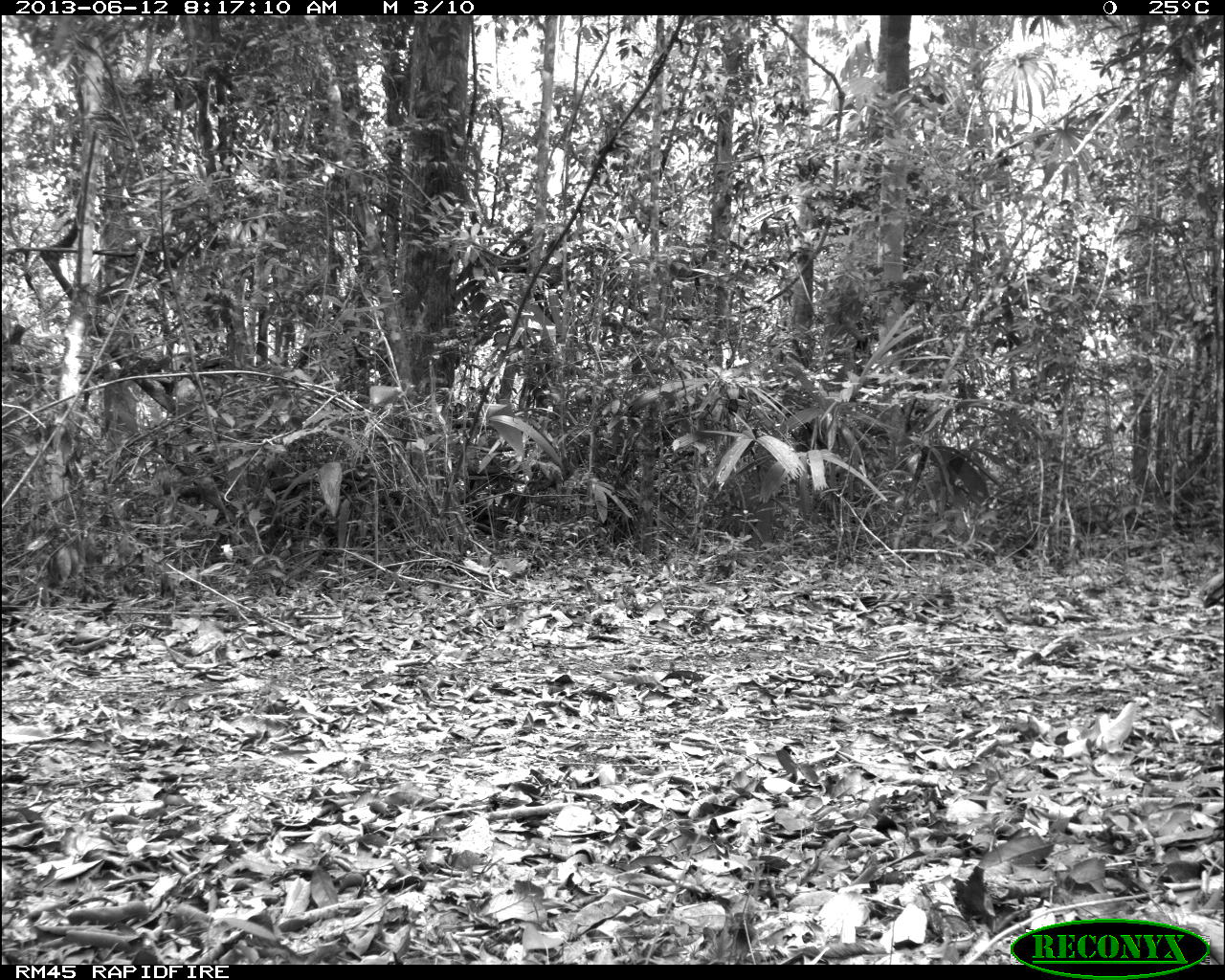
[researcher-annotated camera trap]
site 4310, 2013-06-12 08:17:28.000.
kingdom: Animalia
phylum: Chordata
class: Aves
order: Galliformes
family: Phasianidae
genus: Meleagris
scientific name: Meleagris ocellata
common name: ocellated turkey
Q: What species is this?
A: Meleagris ocellata (ocellated turkey).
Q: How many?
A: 1.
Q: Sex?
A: Male.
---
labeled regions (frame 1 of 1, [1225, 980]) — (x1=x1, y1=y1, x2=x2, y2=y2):
meleagris ocellata: (x1=1198, y1=573, x2=1225, y2=608)